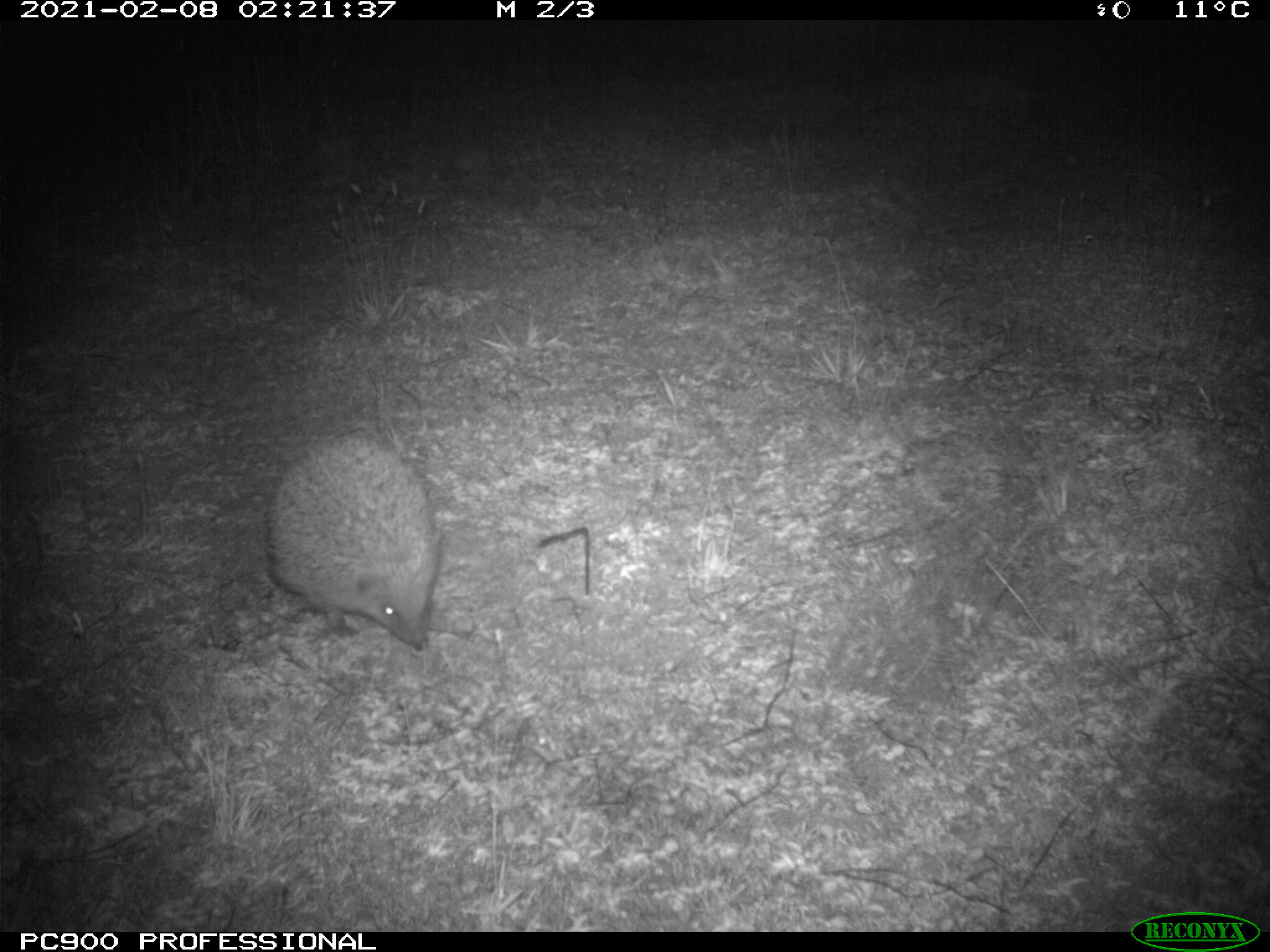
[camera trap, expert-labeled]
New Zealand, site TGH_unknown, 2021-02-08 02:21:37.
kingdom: Animalia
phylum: Chordata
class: Mammalia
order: Eulipotyphla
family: Erinaceidae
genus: Erinaceus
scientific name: Erinaceus europaeus europaeus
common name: european hedgehog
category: hedgehog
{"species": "hedgehog (european hedgehog) (Erinaceus europaeus europaeus)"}